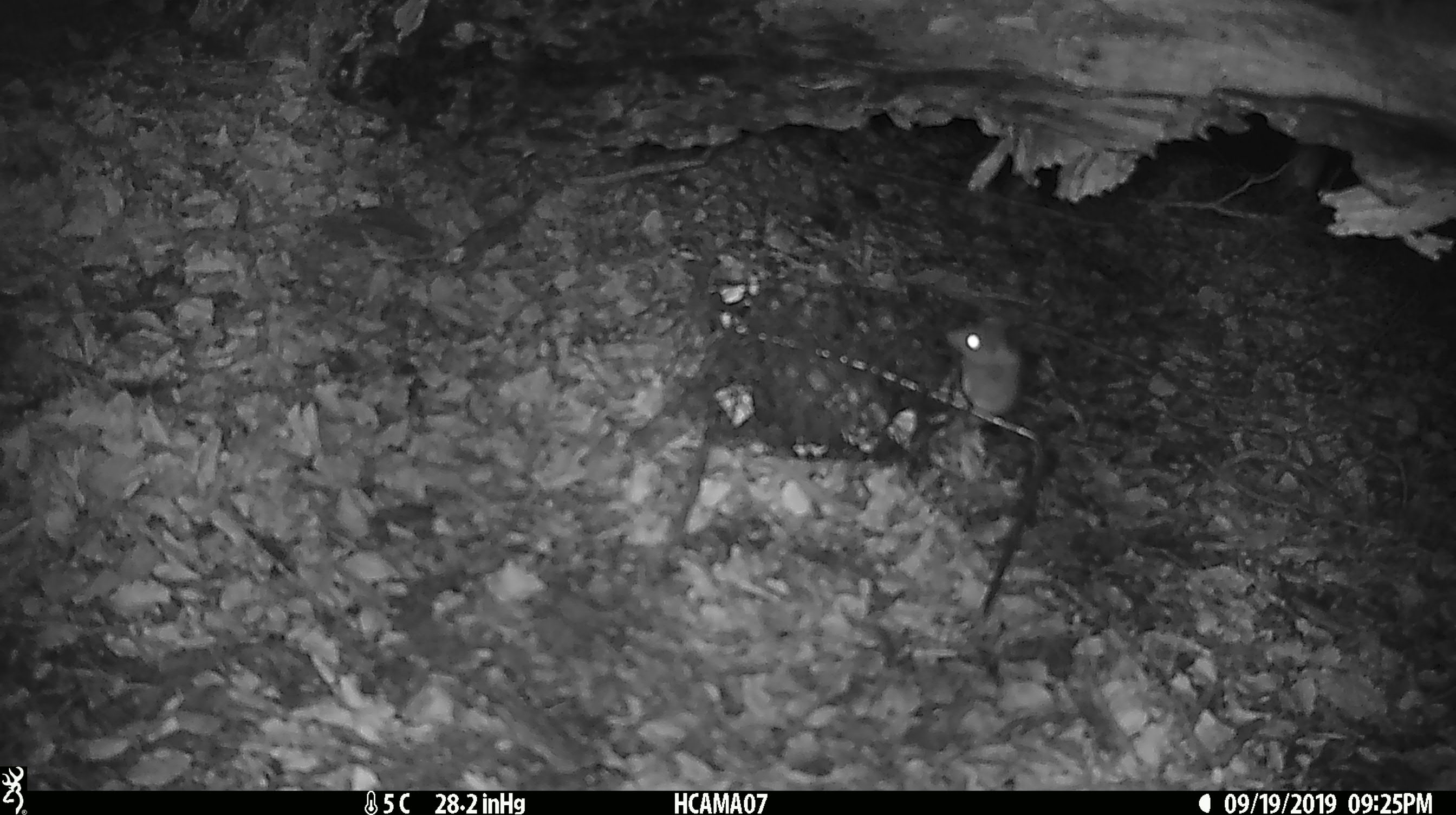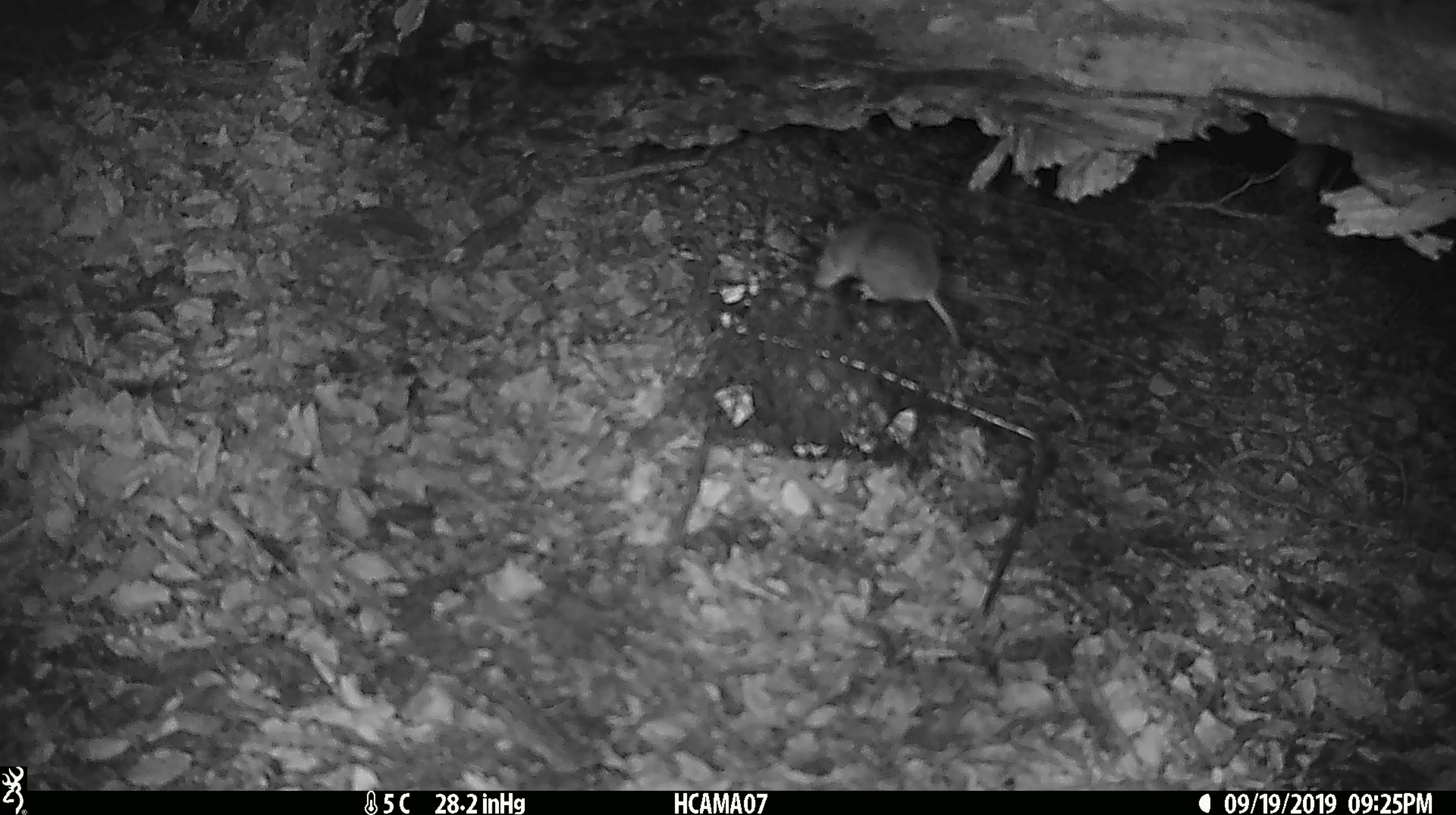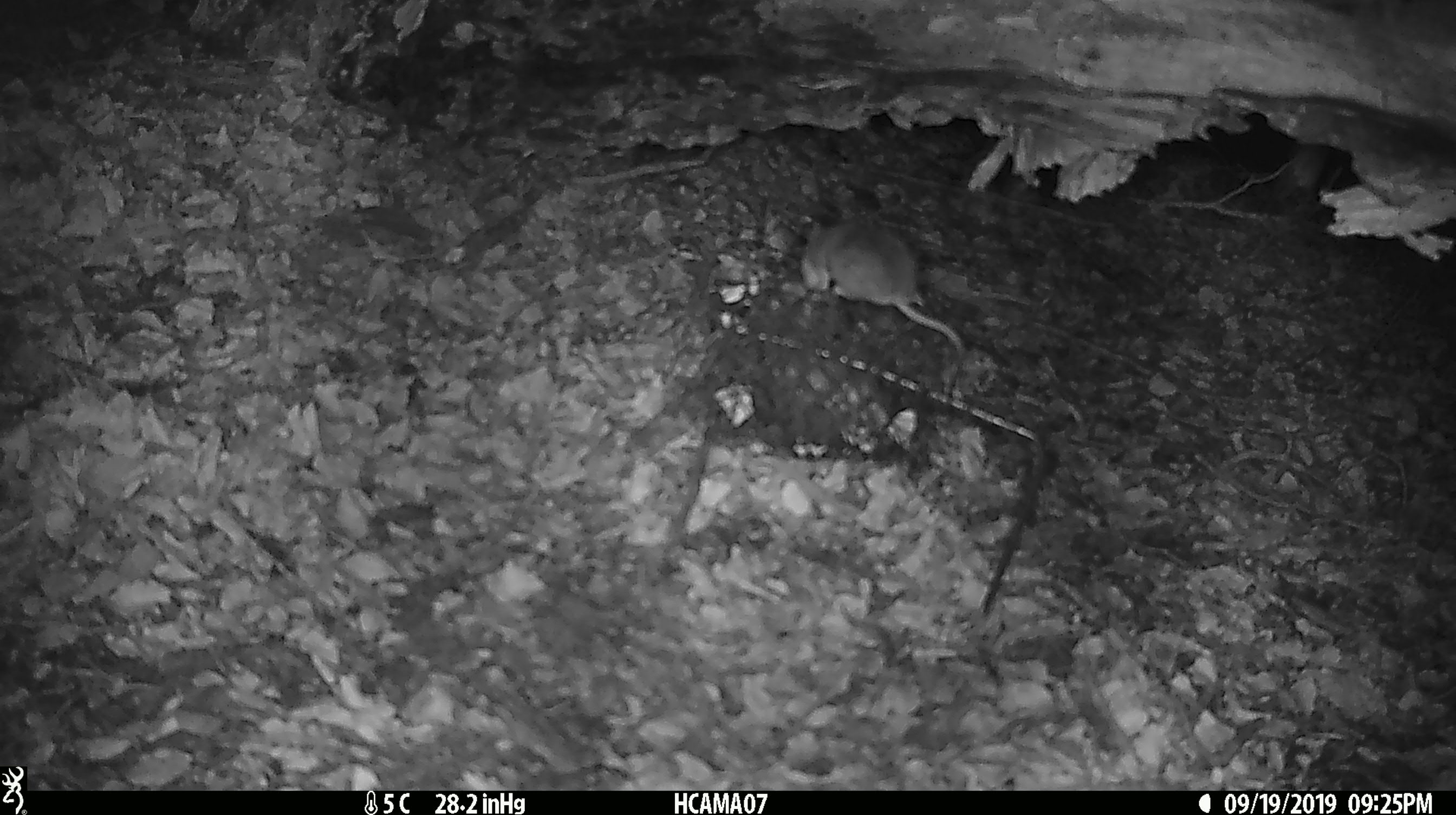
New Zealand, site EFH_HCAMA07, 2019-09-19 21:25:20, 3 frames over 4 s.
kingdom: Animalia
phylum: Chordata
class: Mammalia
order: Rodentia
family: Muridae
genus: Mus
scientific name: Mus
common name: mouse